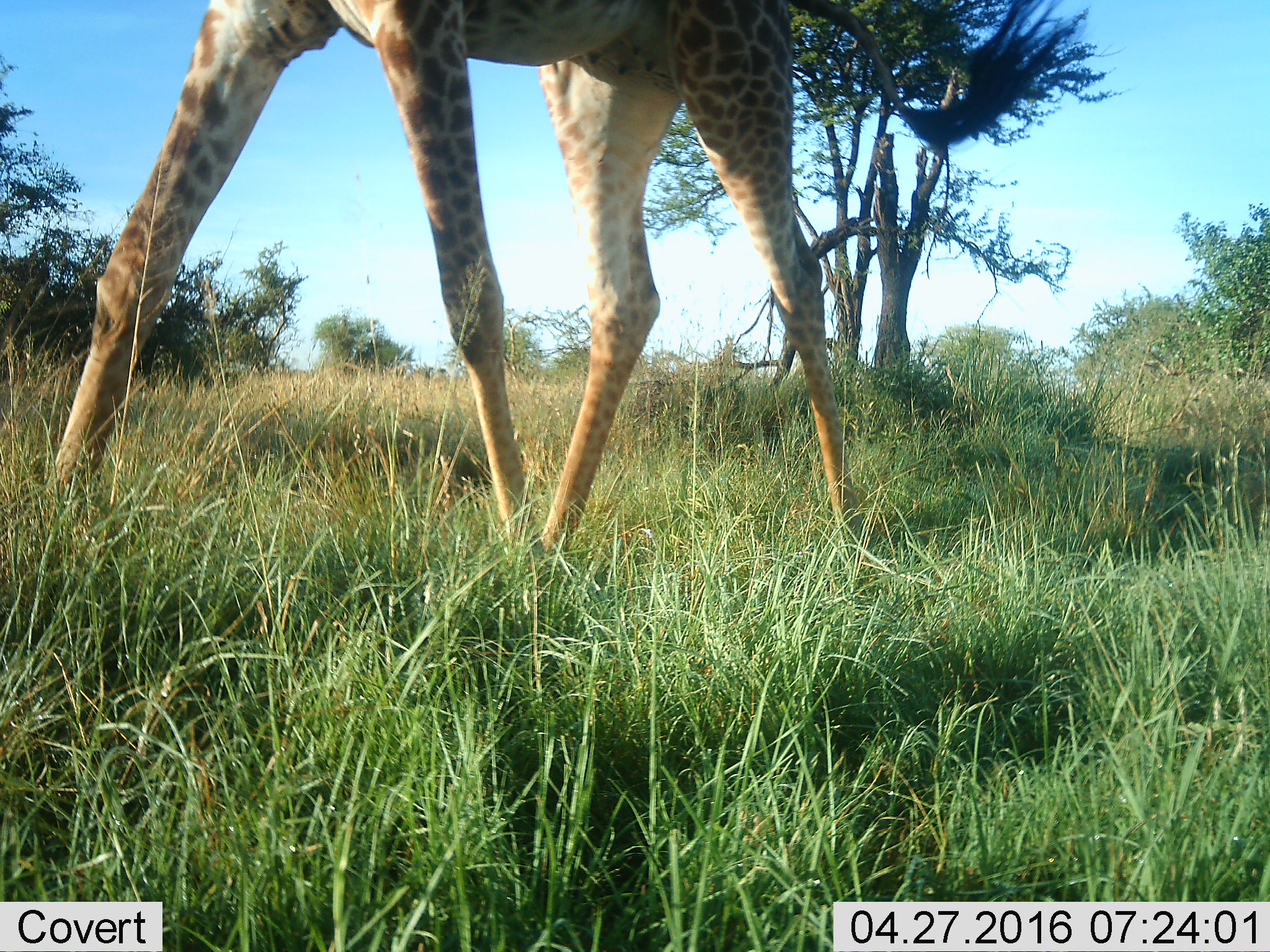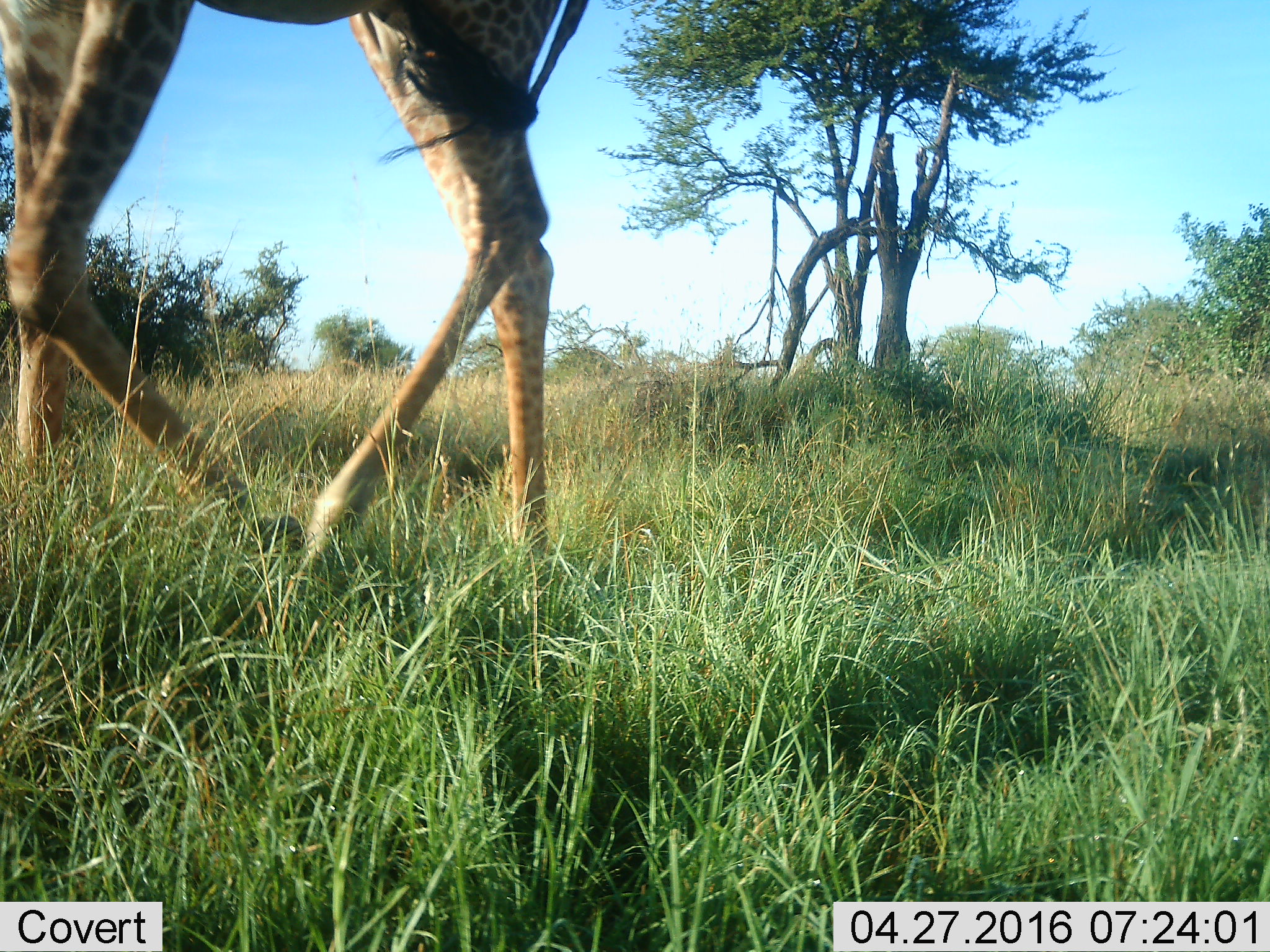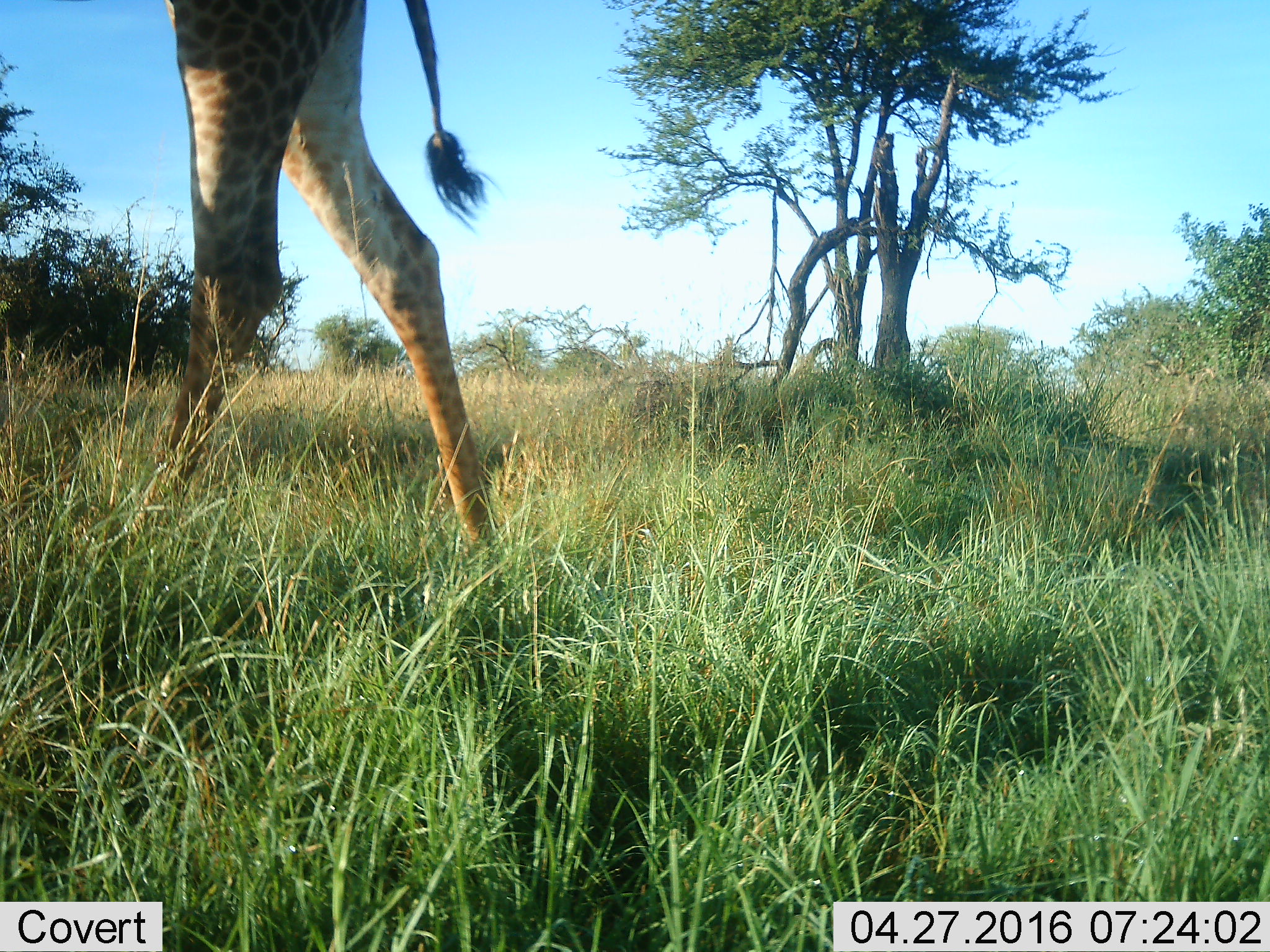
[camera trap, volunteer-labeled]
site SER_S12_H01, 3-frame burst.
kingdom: Animalia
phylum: Chordata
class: Mammalia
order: Artiodactyla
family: Giraffidae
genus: Giraffa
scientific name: Giraffa camelopardalis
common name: giraffe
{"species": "giraffe (Giraffa camelopardalis)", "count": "1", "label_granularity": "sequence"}